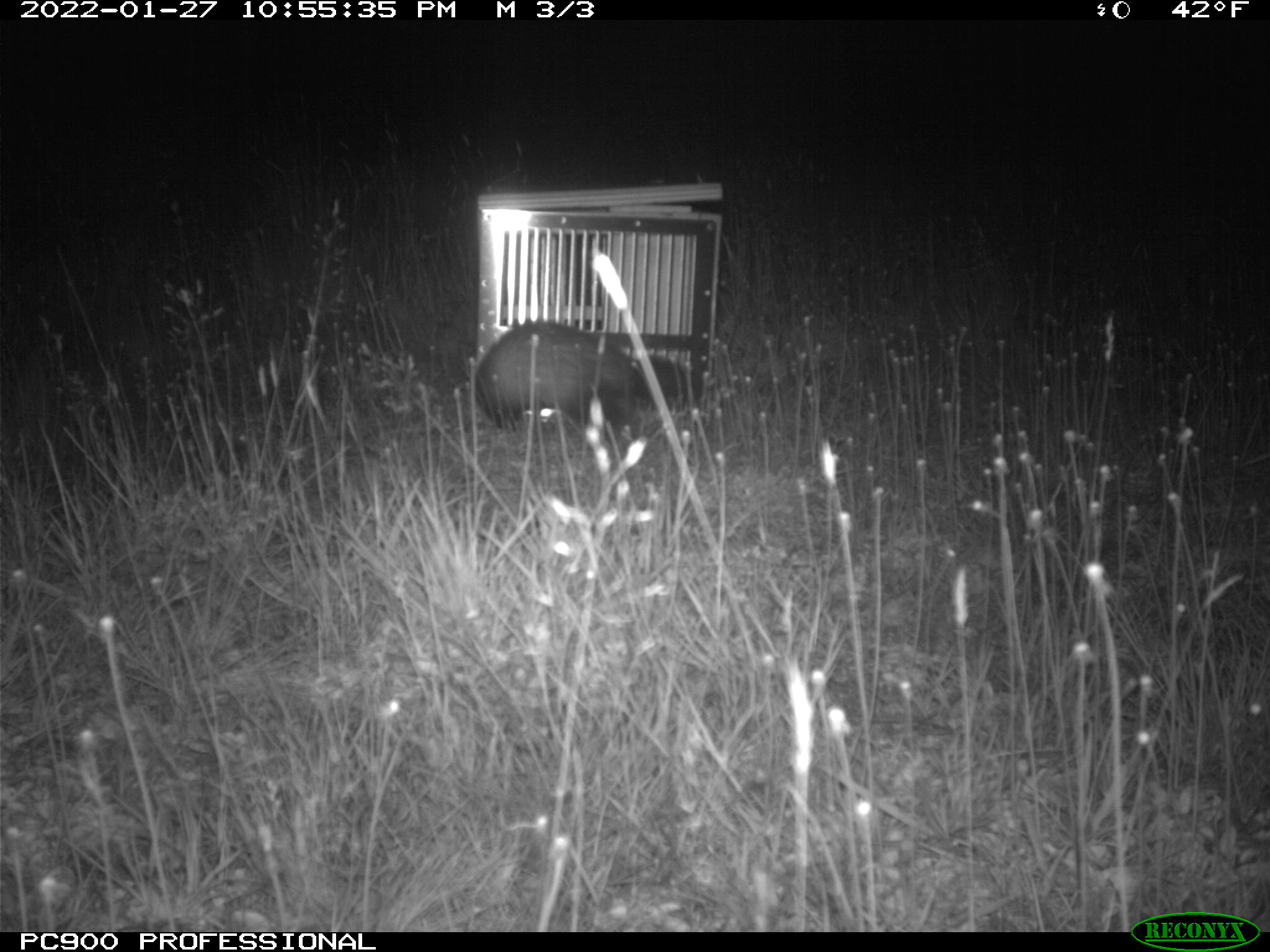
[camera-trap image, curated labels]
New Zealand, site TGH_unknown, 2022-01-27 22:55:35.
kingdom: Animalia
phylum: Chordata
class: Mammalia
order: Carnivora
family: Mustelidae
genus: Mustela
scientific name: Mustela furo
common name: ferret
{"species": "ferret (Mustela furo)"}